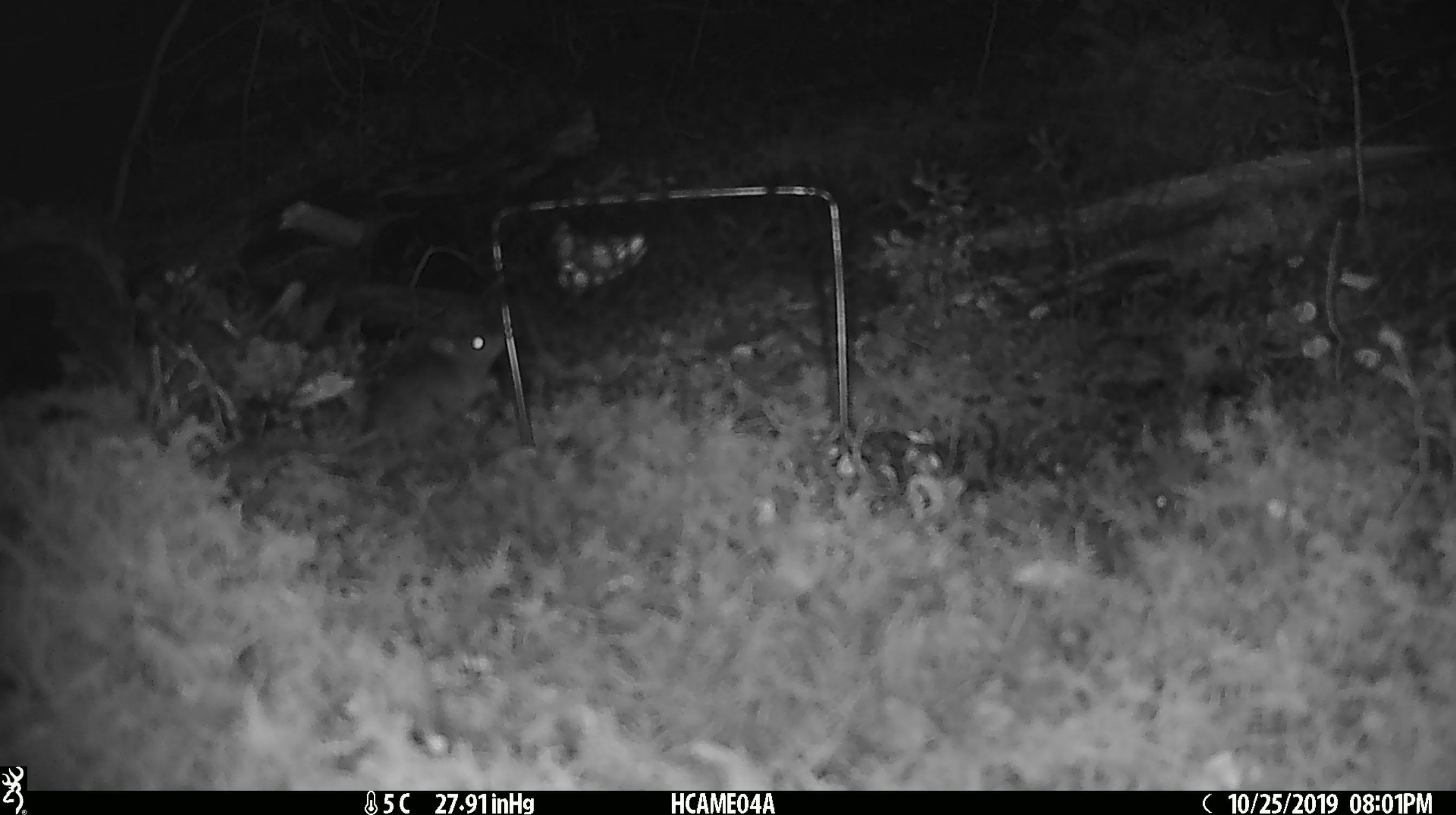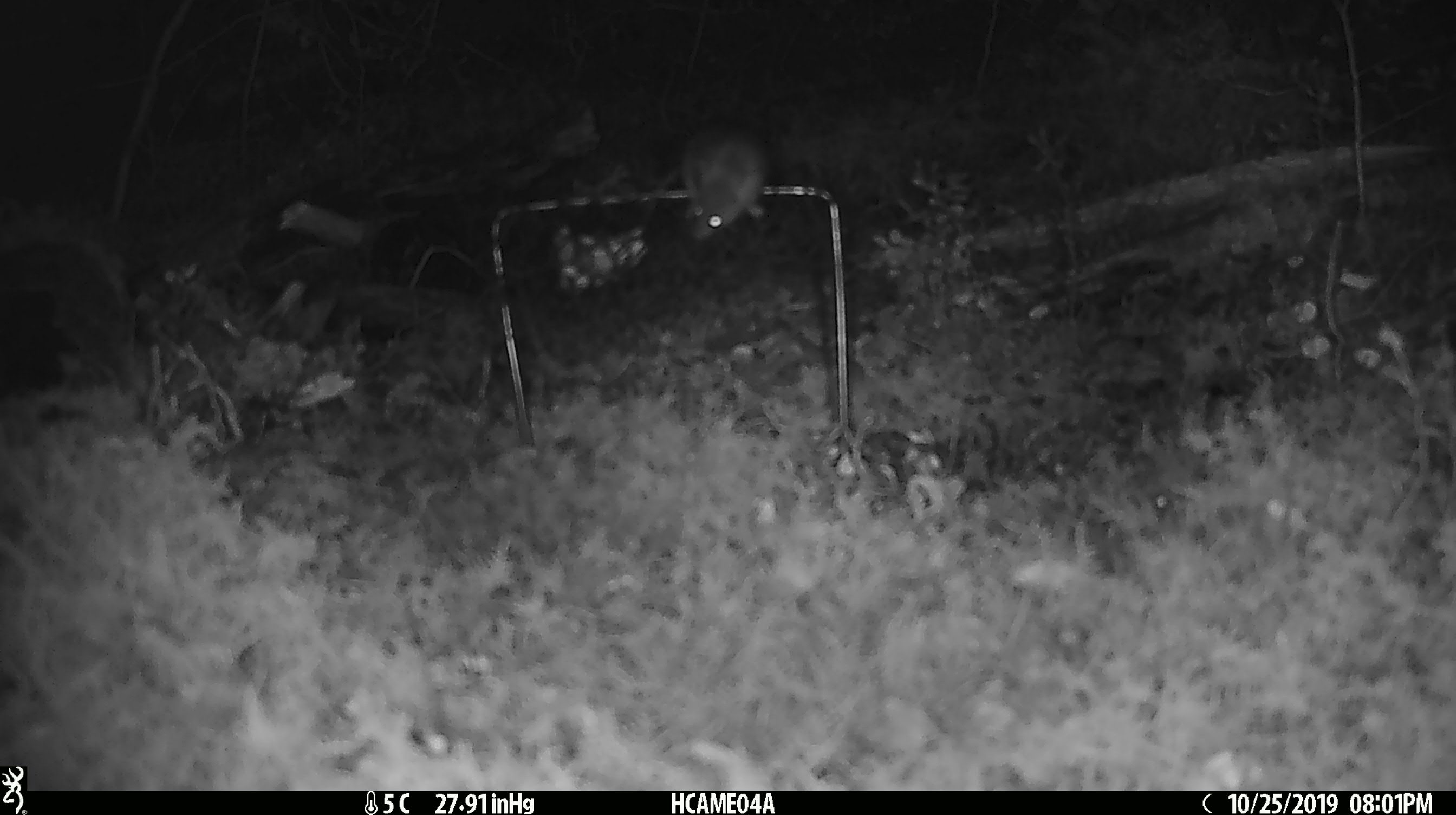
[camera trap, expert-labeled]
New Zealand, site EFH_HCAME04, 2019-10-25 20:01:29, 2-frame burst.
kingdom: Animalia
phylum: Chordata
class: Mammalia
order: Rodentia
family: Muridae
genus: Mus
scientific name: Mus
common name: mouse